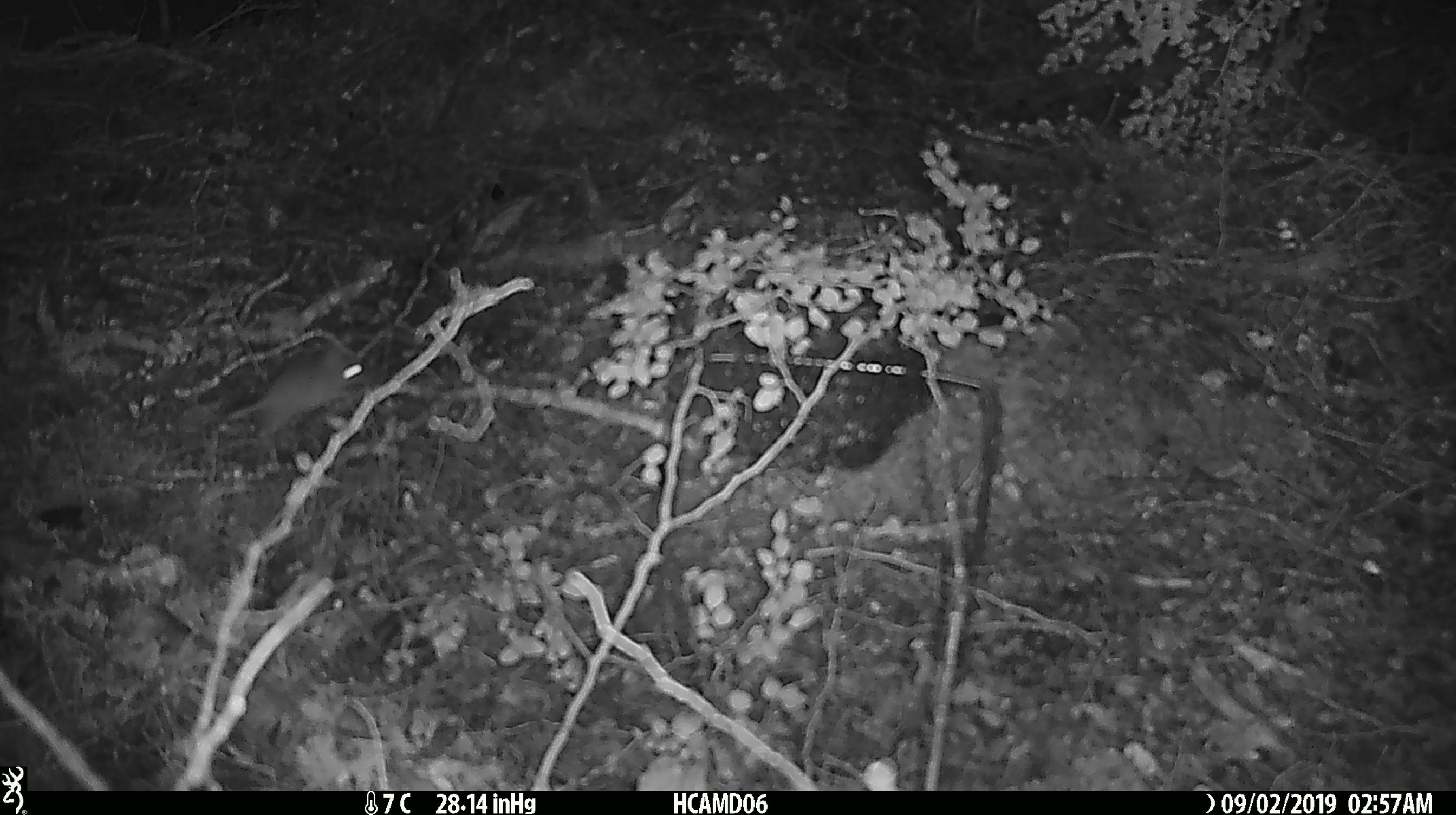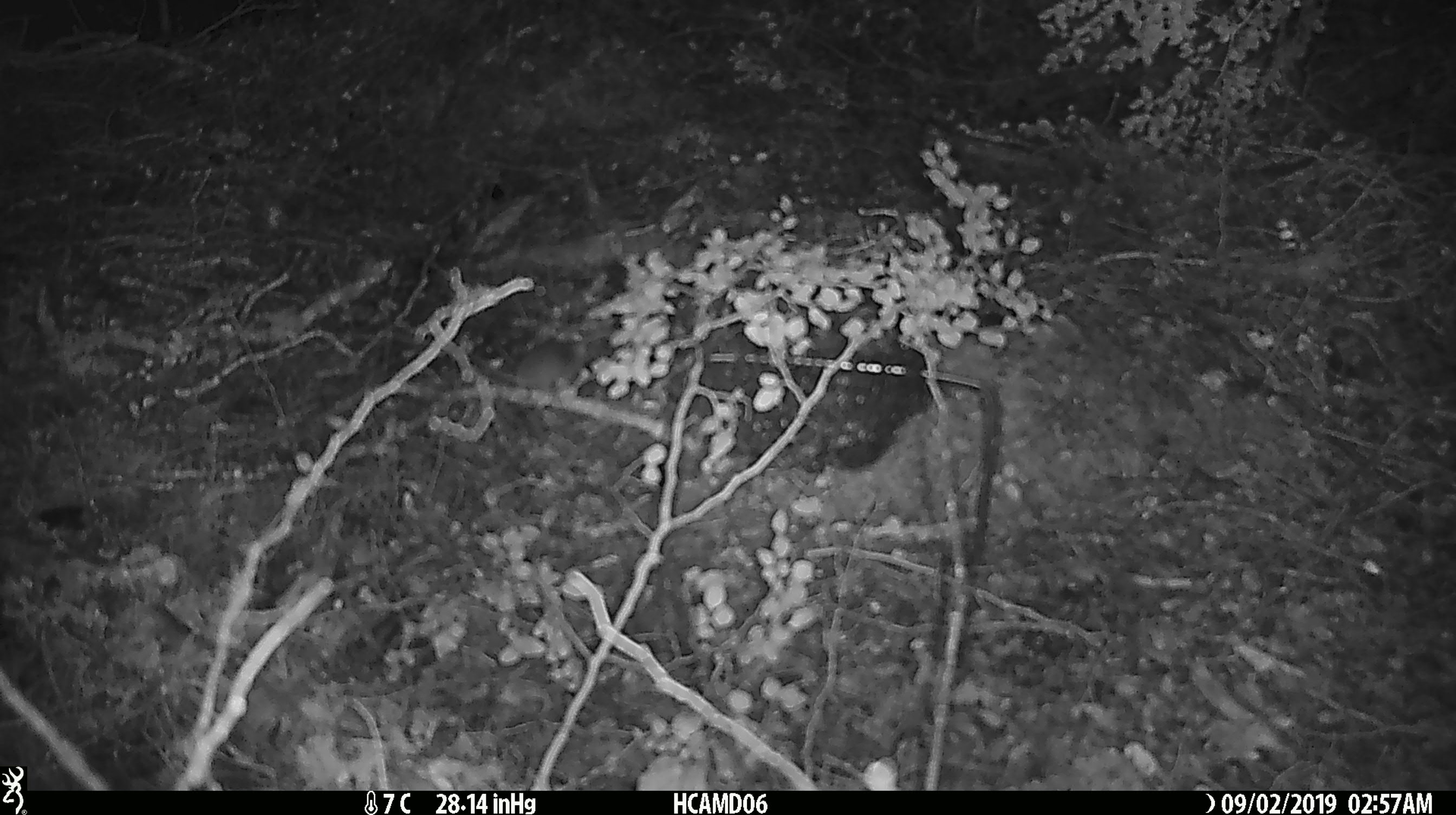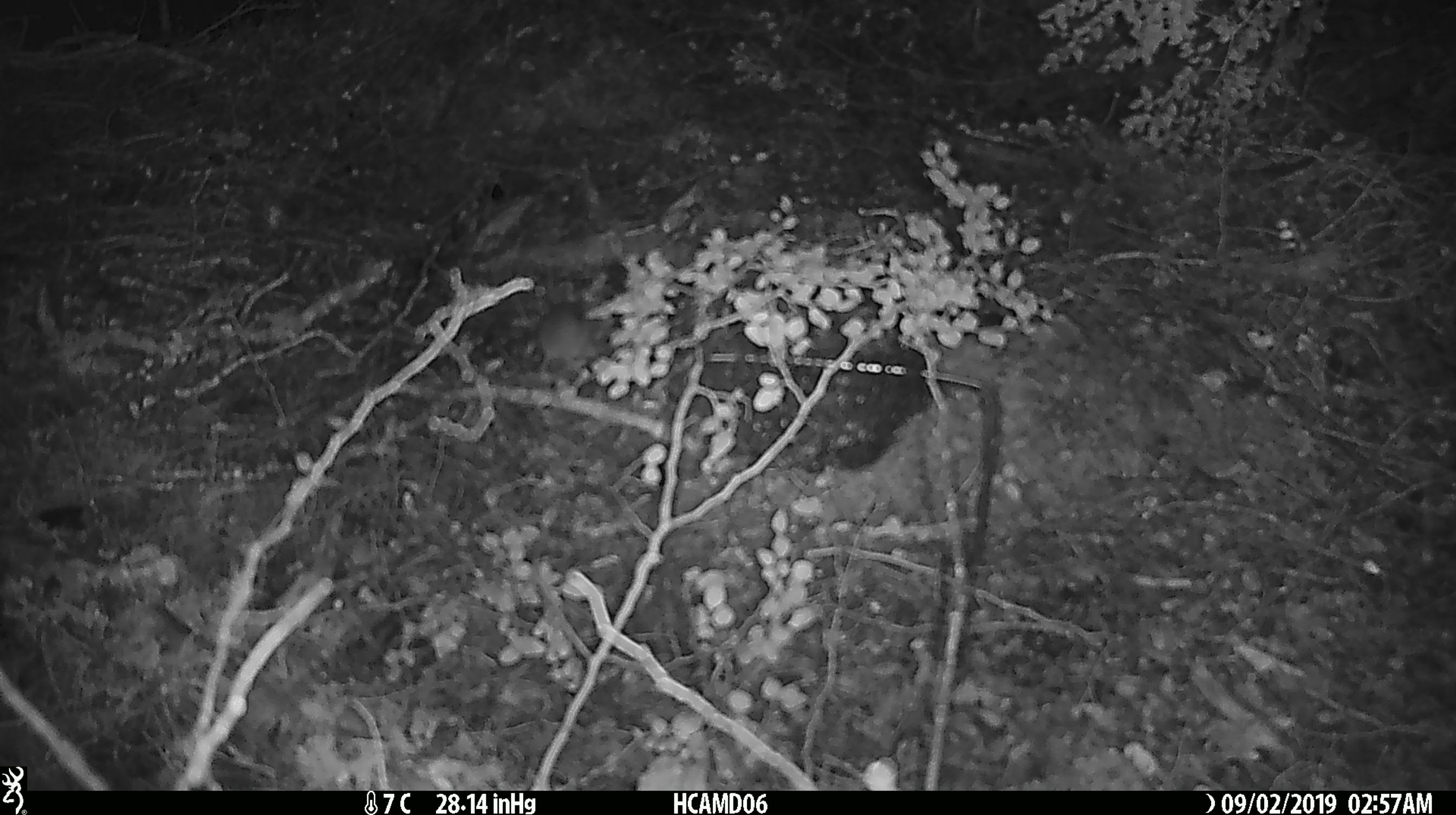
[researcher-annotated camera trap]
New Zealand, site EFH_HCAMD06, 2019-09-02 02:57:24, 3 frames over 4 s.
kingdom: Animalia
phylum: Chordata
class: Mammalia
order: Rodentia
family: Muridae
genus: Mus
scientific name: Mus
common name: mouse